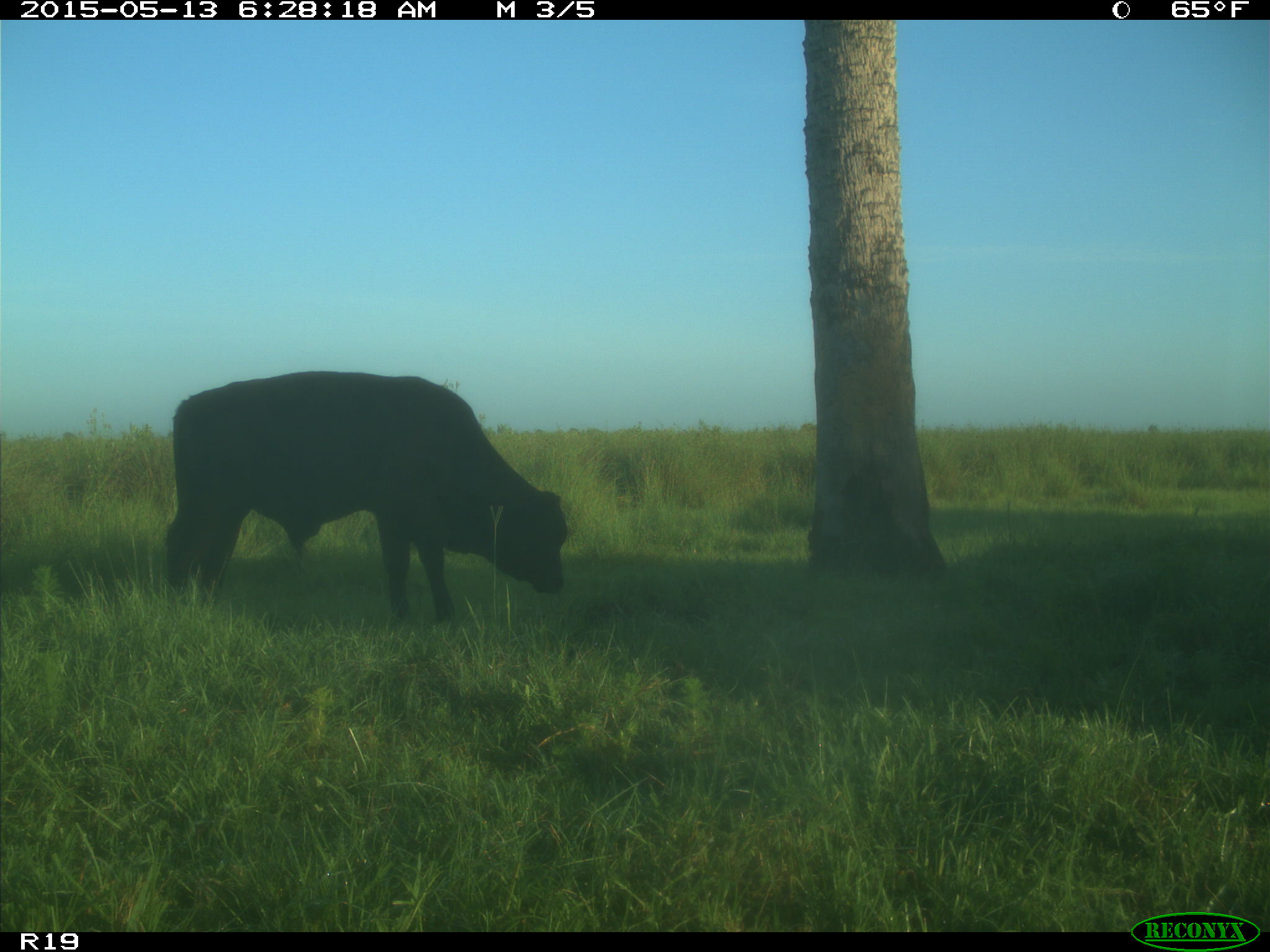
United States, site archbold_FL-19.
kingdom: Animalia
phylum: Chordata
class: Mammalia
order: Artiodactyla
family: Bovidae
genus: Bos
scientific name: Bos taurus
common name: domestic cow